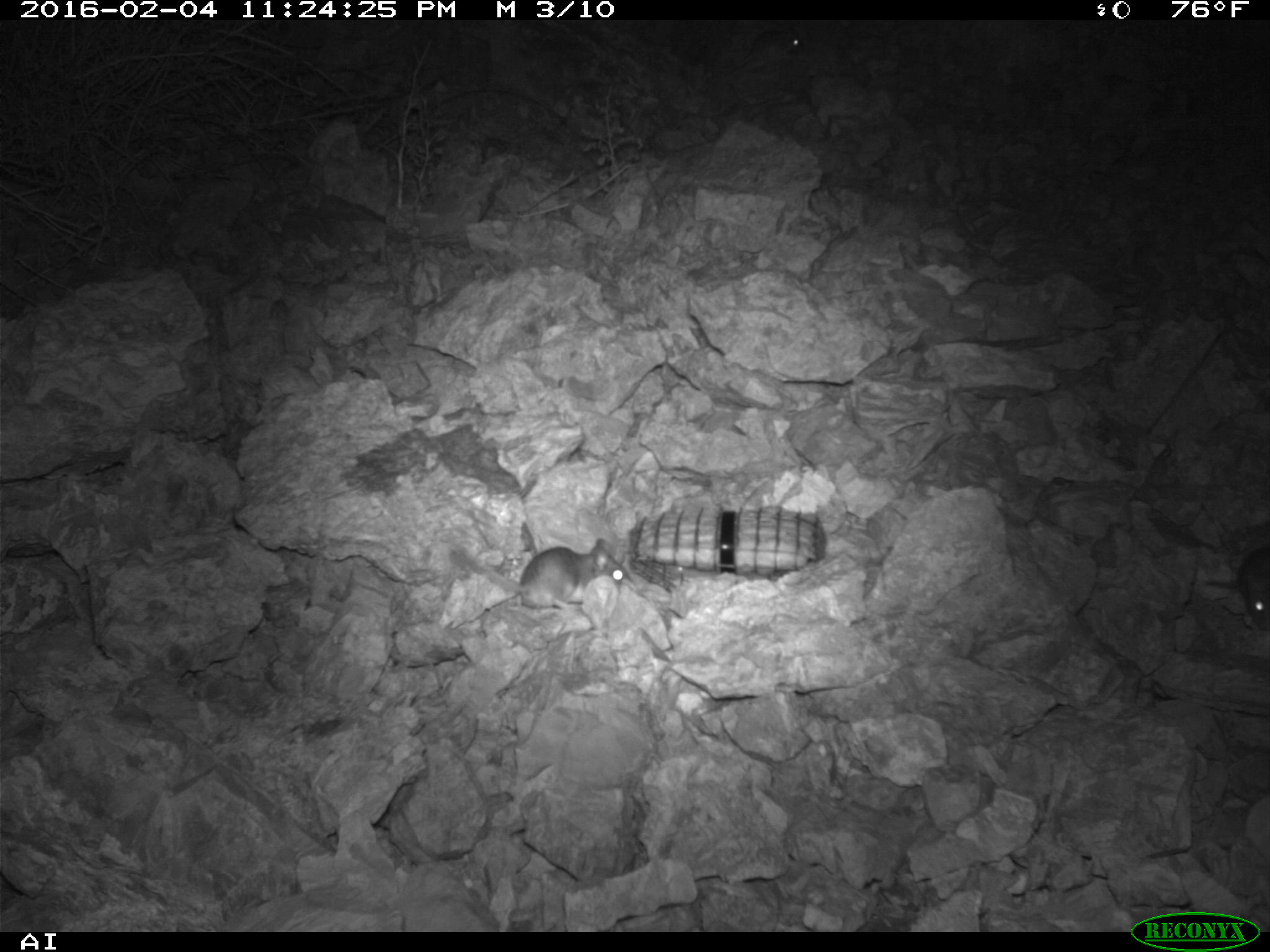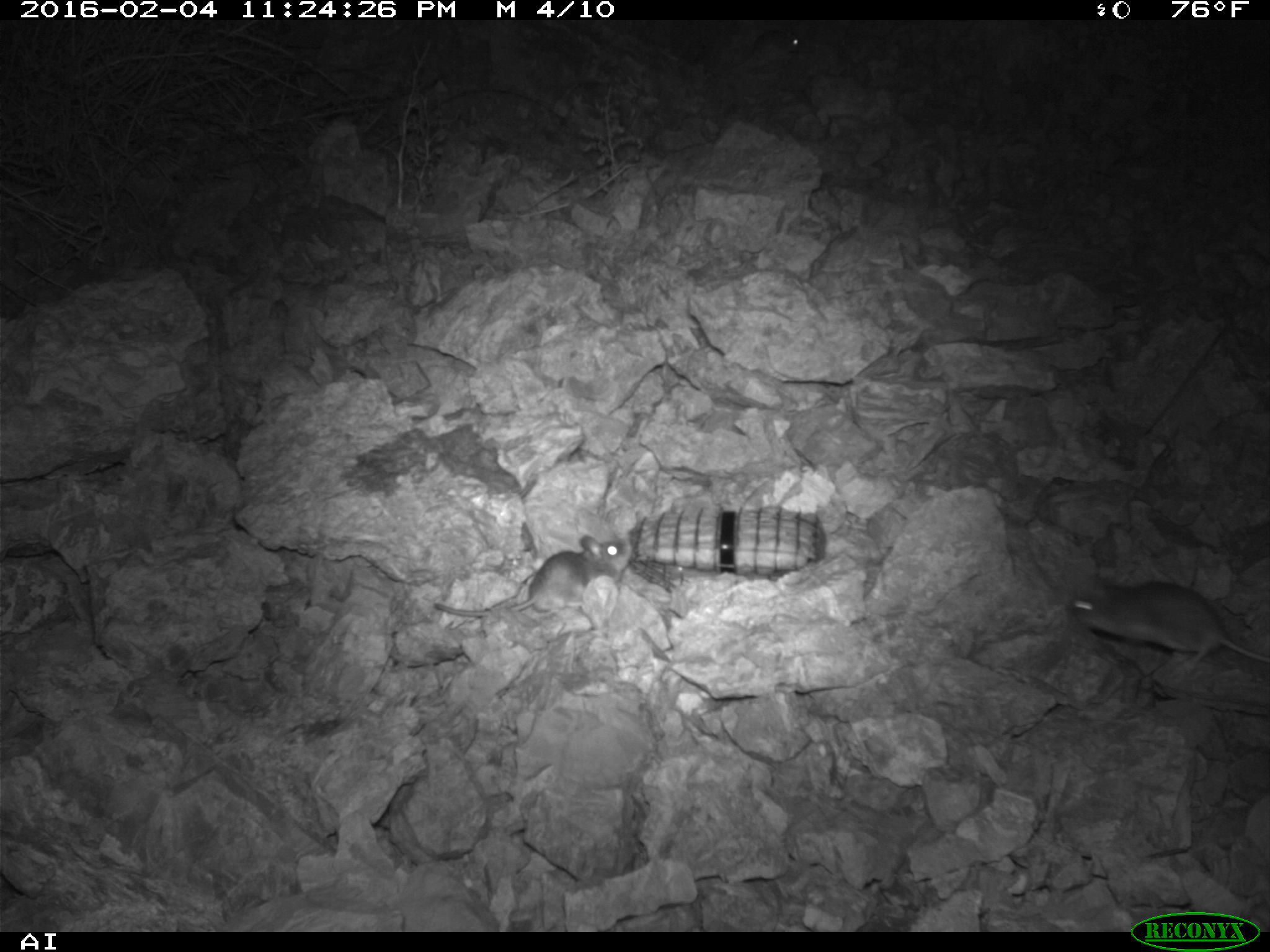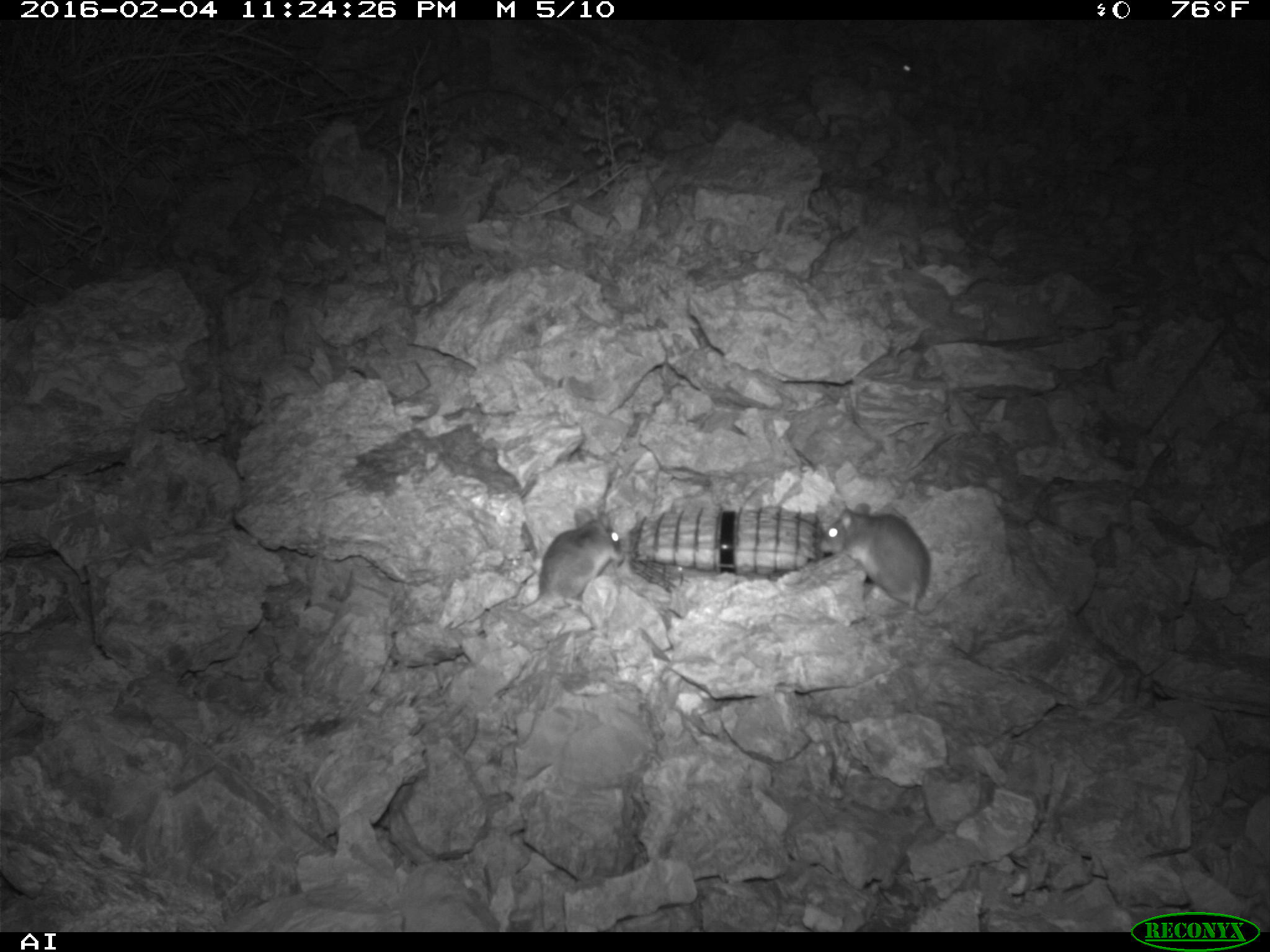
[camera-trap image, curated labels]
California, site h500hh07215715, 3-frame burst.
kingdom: Animalia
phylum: Chordata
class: Mammalia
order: Rodentia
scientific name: Rodentia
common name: rodent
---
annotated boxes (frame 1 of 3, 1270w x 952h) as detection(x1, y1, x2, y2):
rodent: detection(450, 536, 633, 610); detection(1214, 525, 1269, 630)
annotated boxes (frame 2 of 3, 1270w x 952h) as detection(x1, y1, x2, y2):
rodent: detection(1067, 576, 1269, 671); detection(435, 534, 631, 615); detection(725, 25, 805, 74)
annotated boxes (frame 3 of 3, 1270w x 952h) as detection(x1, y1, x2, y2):
rodent: detection(819, 503, 931, 609); detection(516, 508, 623, 613); detection(859, 40, 912, 77)